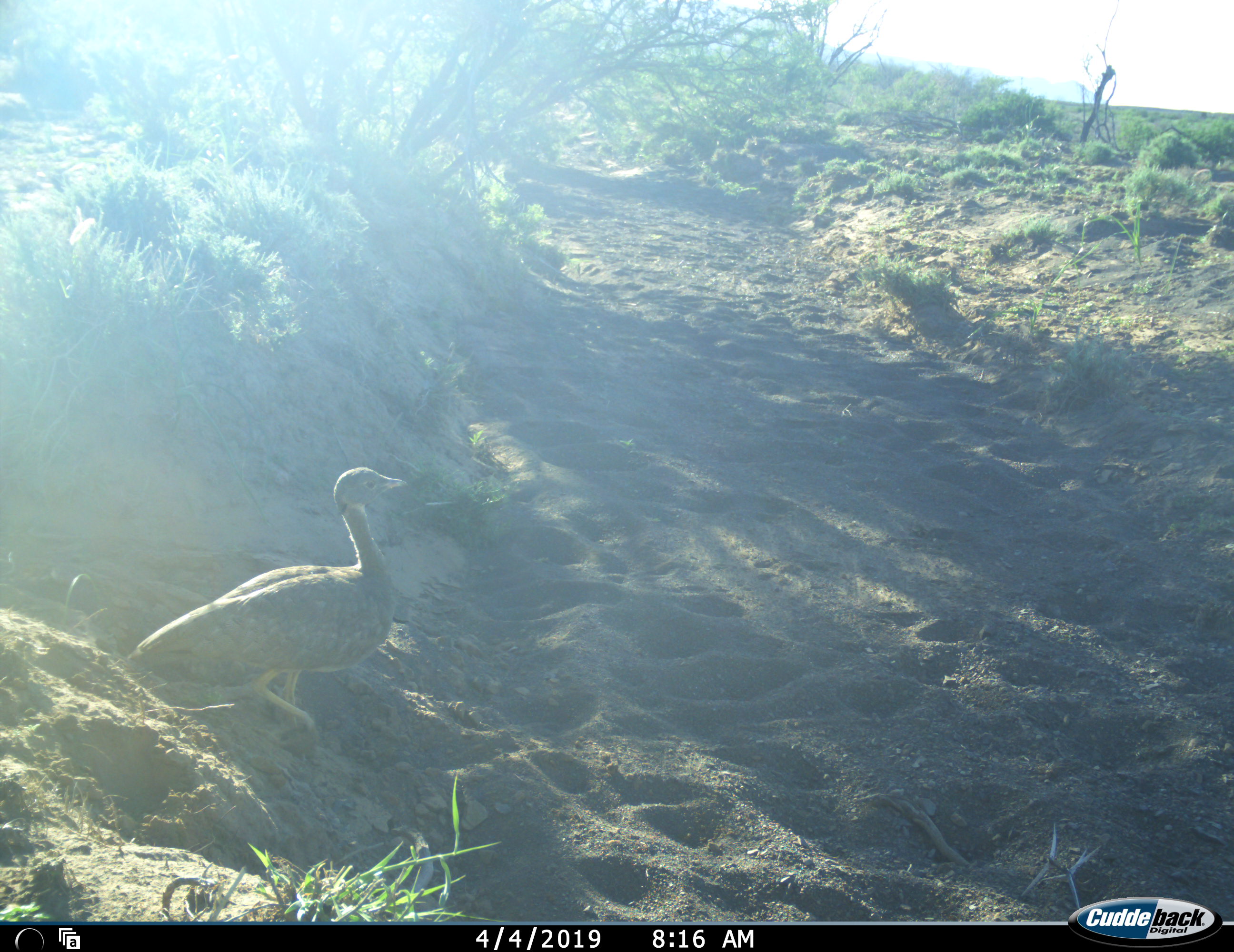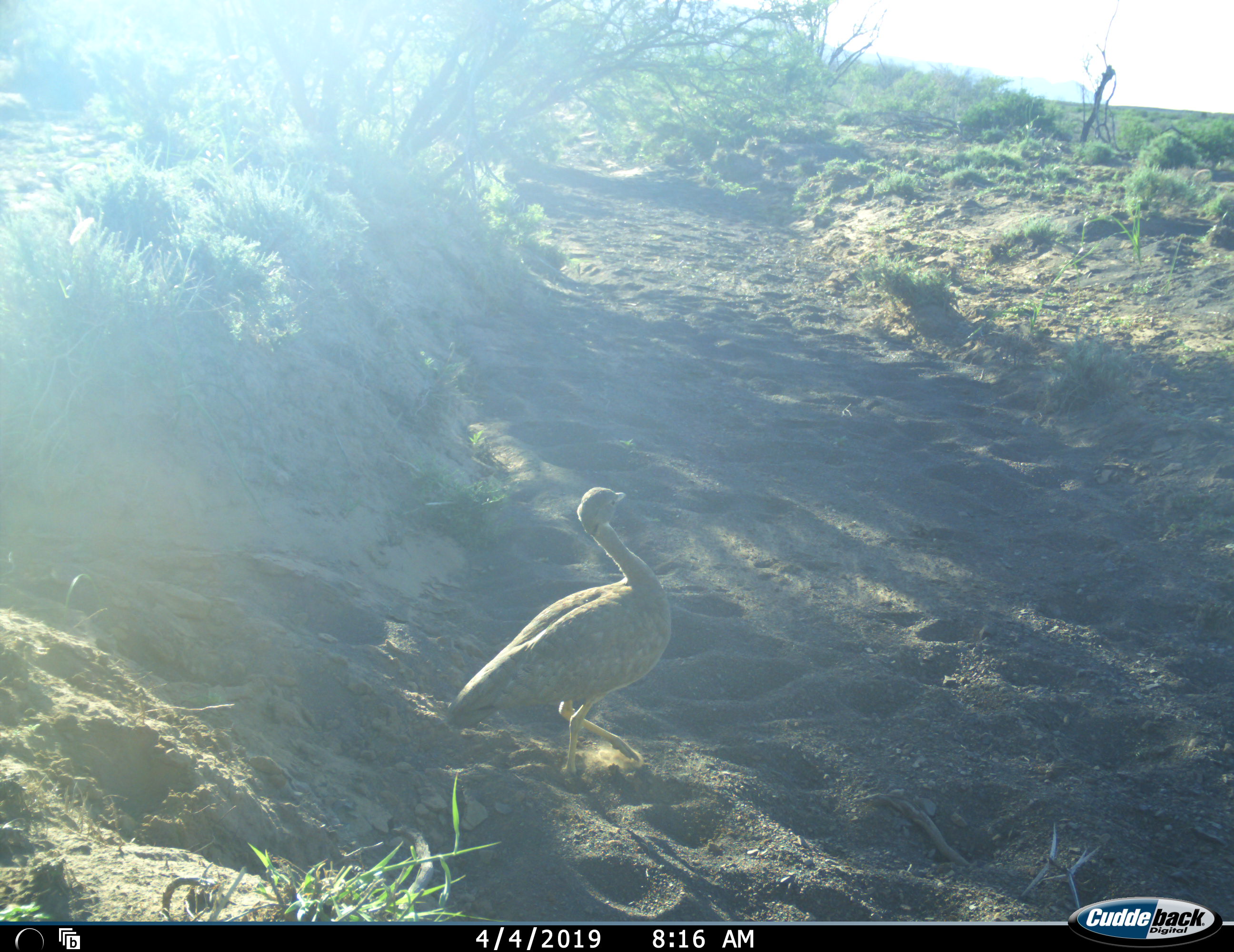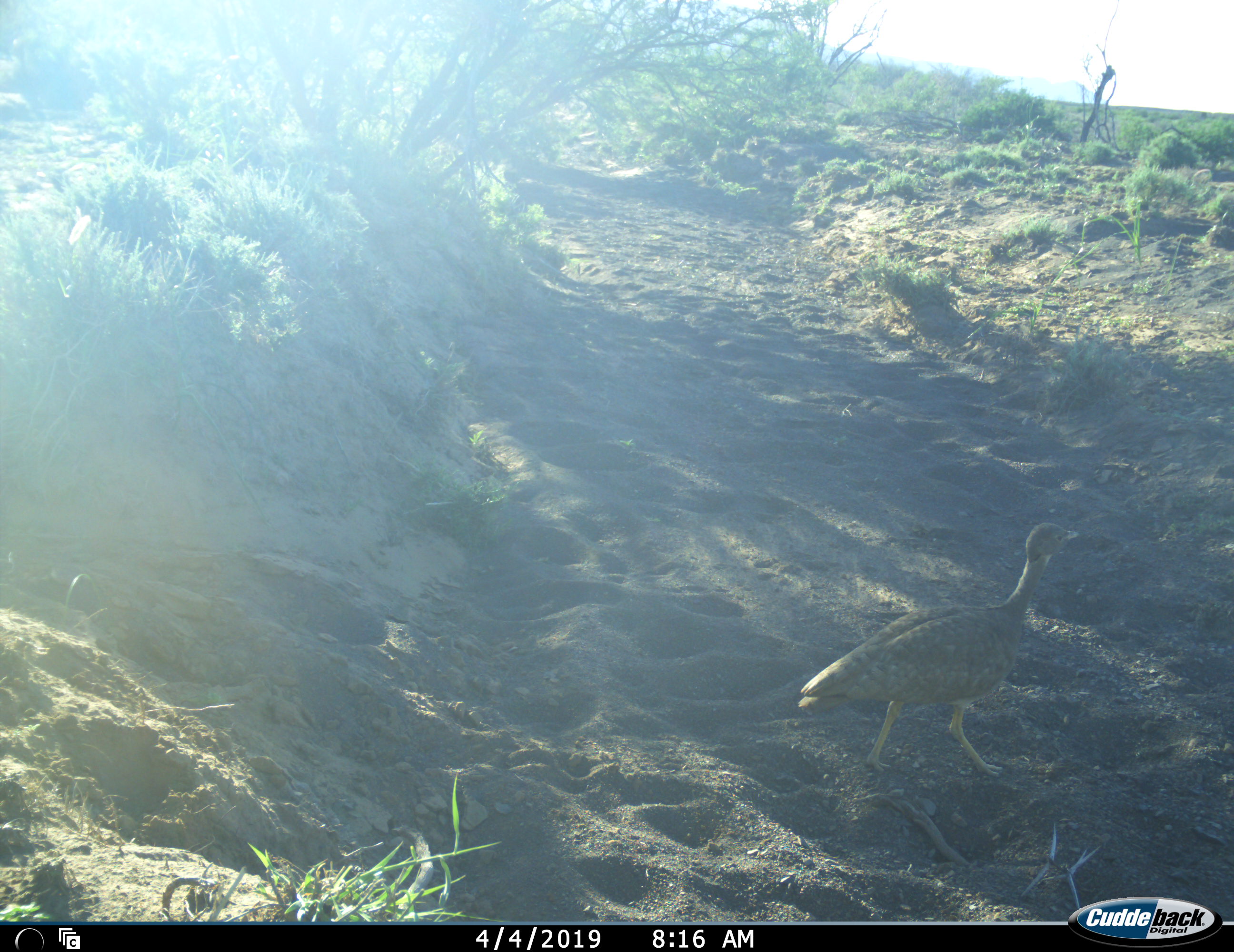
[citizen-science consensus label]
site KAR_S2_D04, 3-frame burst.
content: unidentified animal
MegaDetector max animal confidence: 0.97